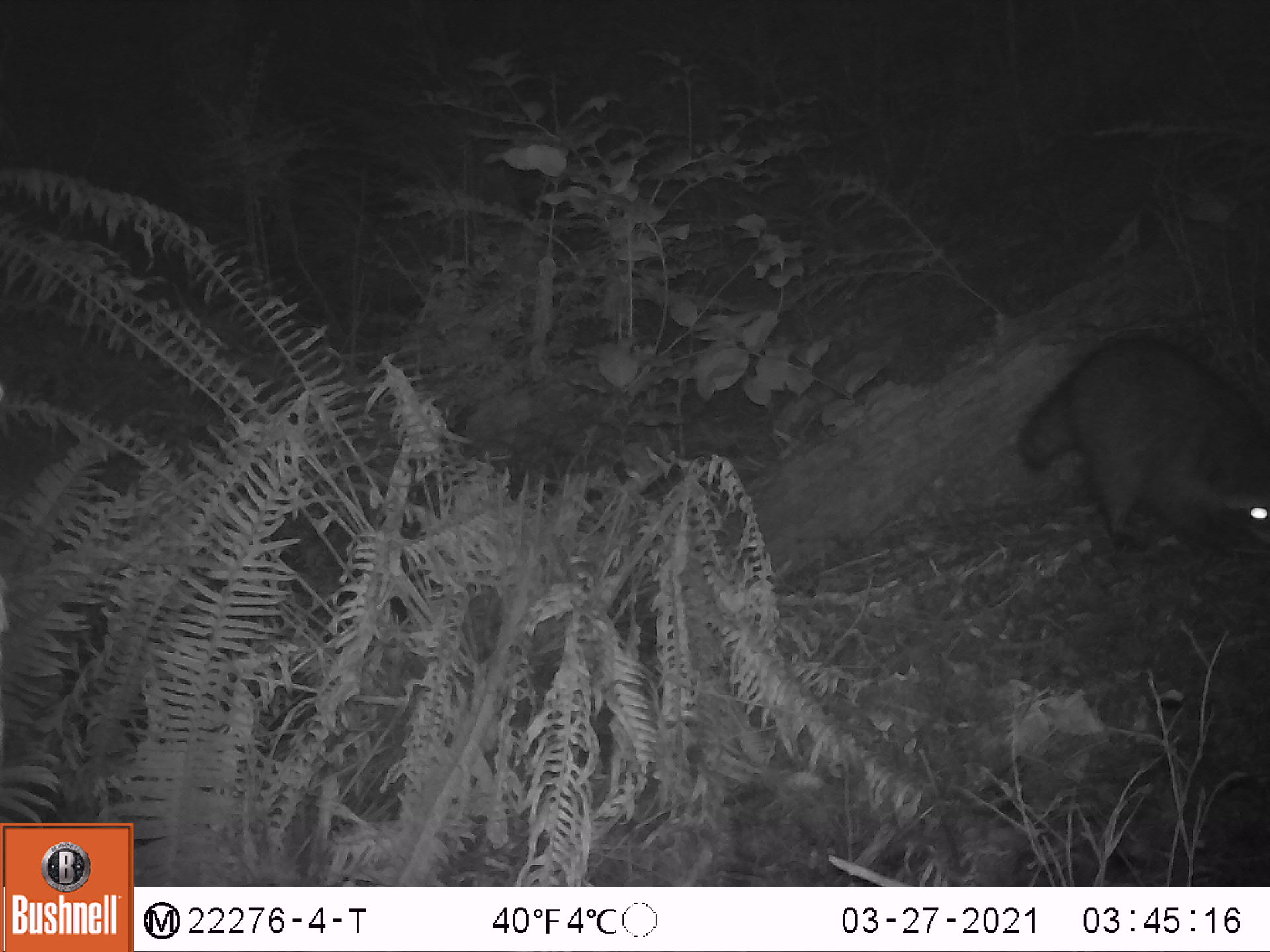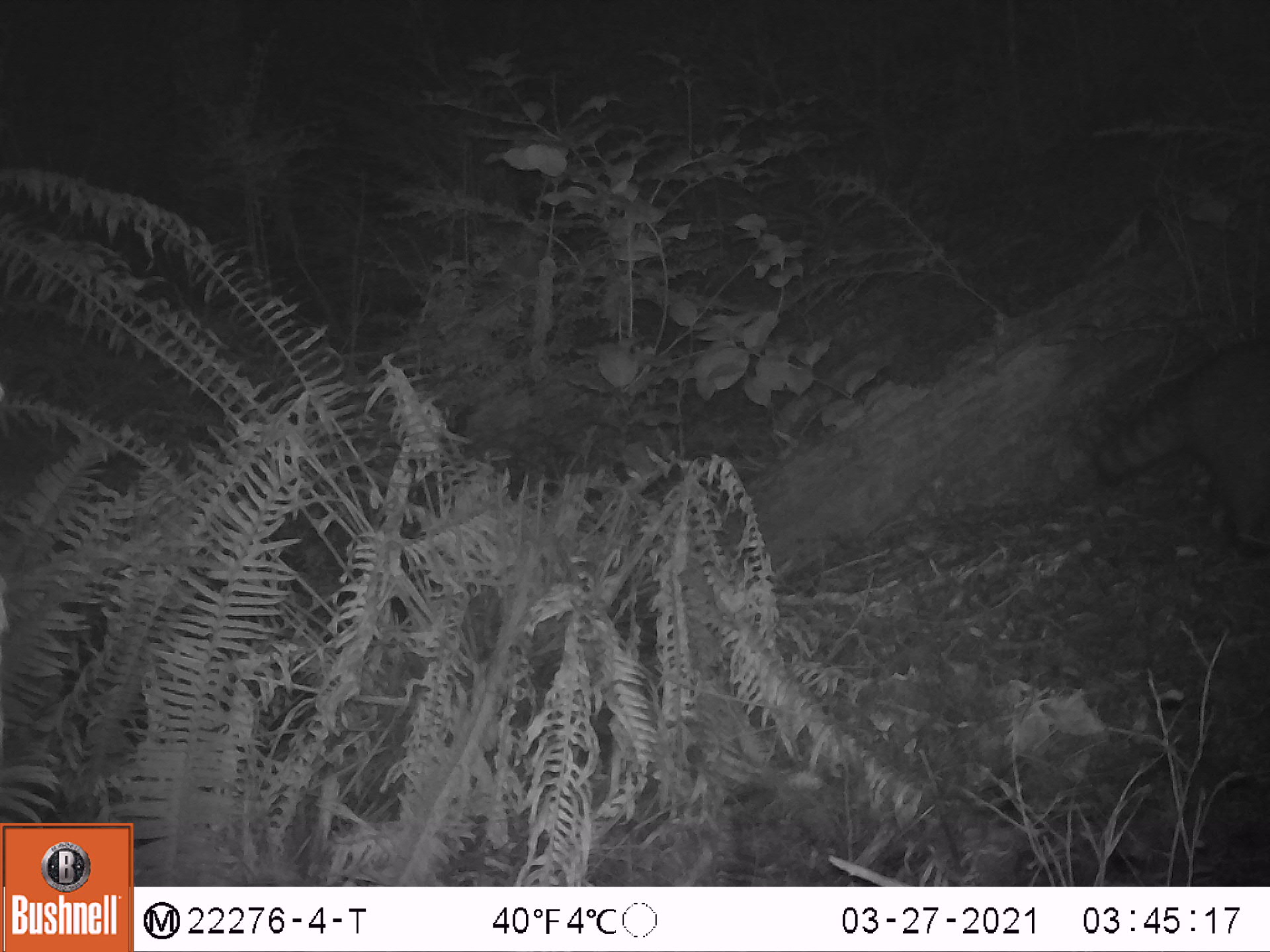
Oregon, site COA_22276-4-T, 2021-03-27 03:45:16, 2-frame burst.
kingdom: Animalia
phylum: Chordata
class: Mammalia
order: Carnivora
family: Procyonidae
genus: Procyon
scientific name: Procyon lotor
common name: northern raccoon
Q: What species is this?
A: Northern raccoon (Procyon lotor).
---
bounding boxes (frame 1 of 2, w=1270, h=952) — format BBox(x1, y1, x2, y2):
northern raccoon: BBox(999, 323, 1269, 577)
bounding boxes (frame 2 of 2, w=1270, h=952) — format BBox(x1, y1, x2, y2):
northern raccoon: BBox(1078, 330, 1269, 576)